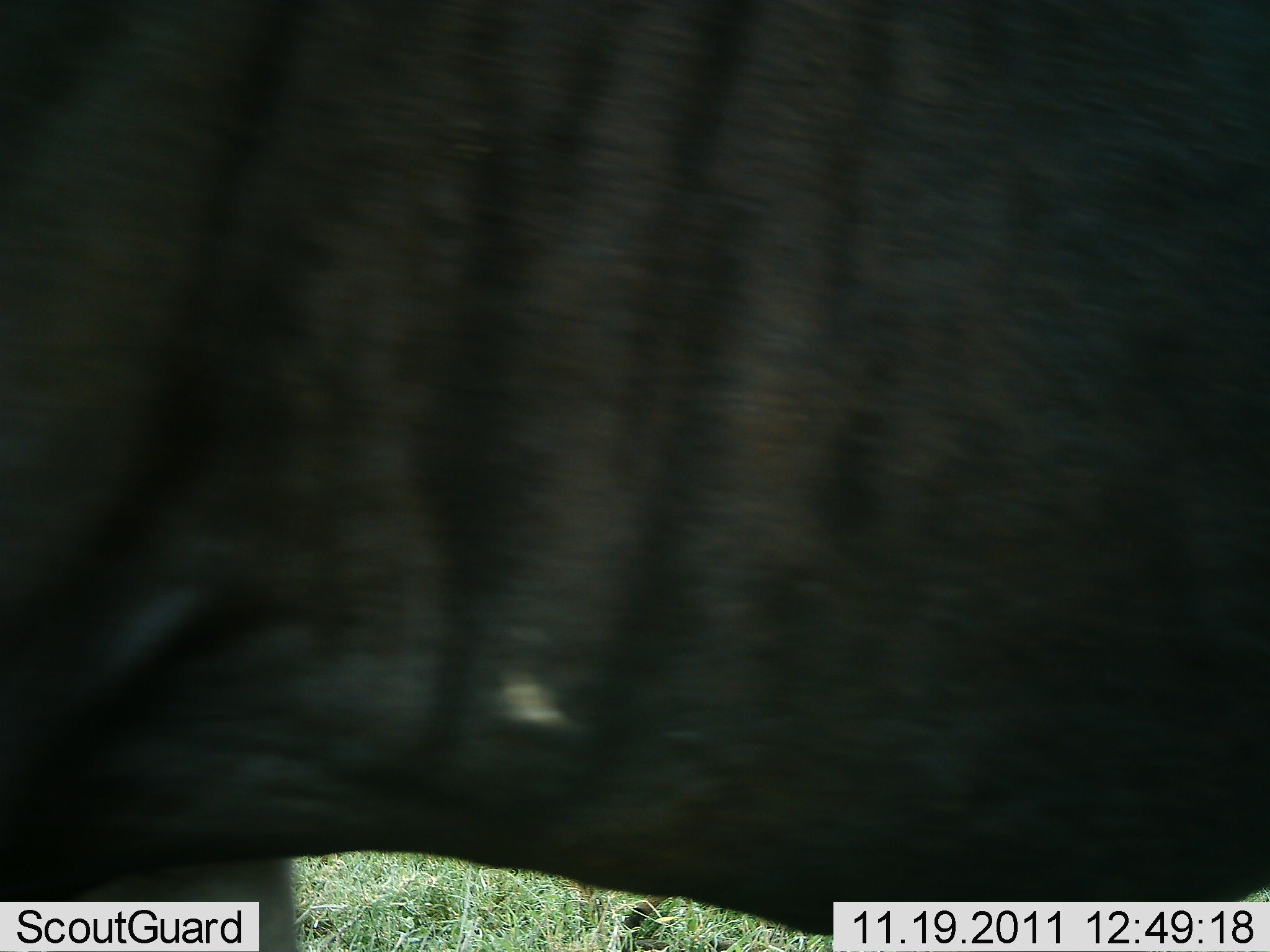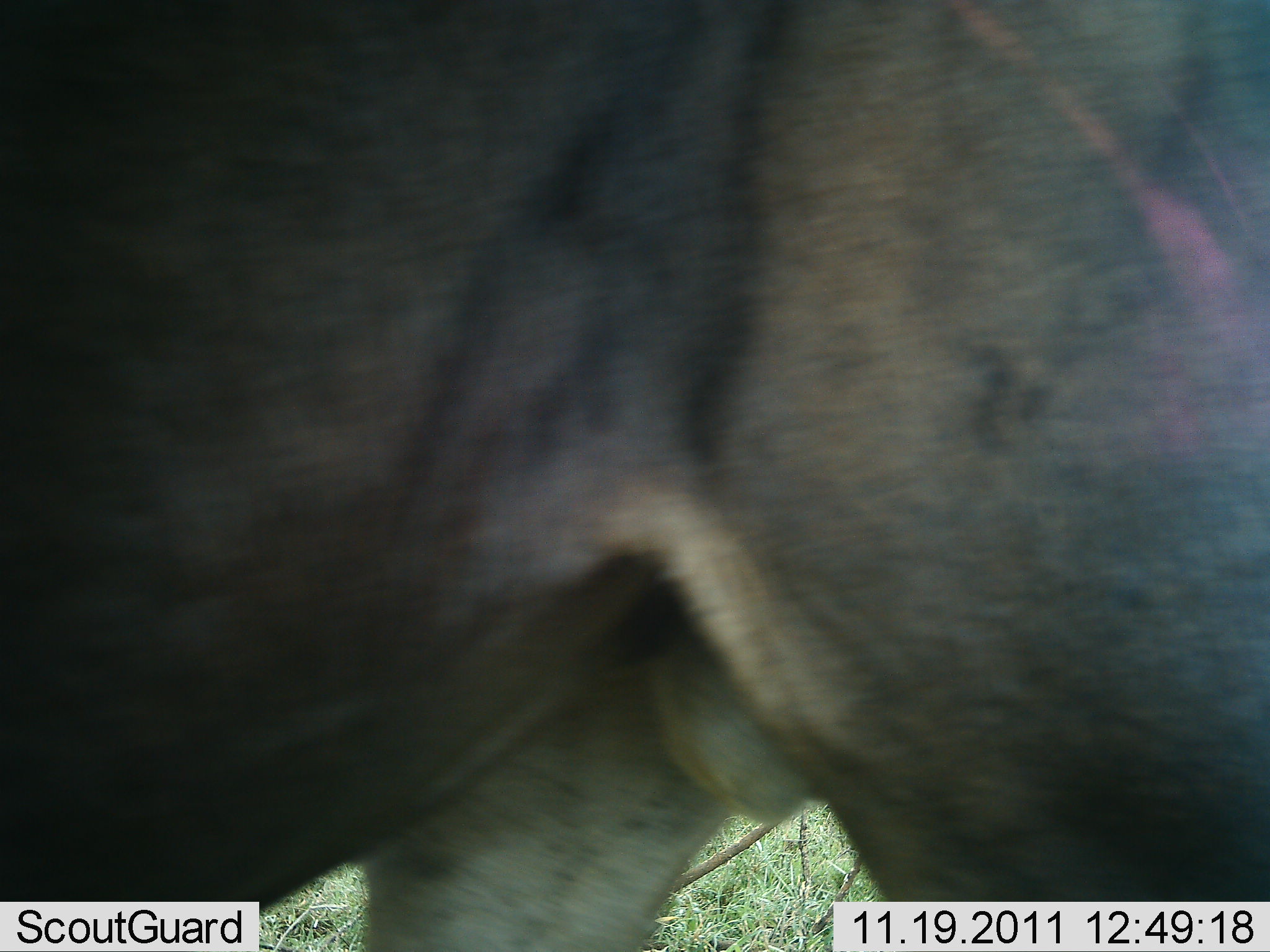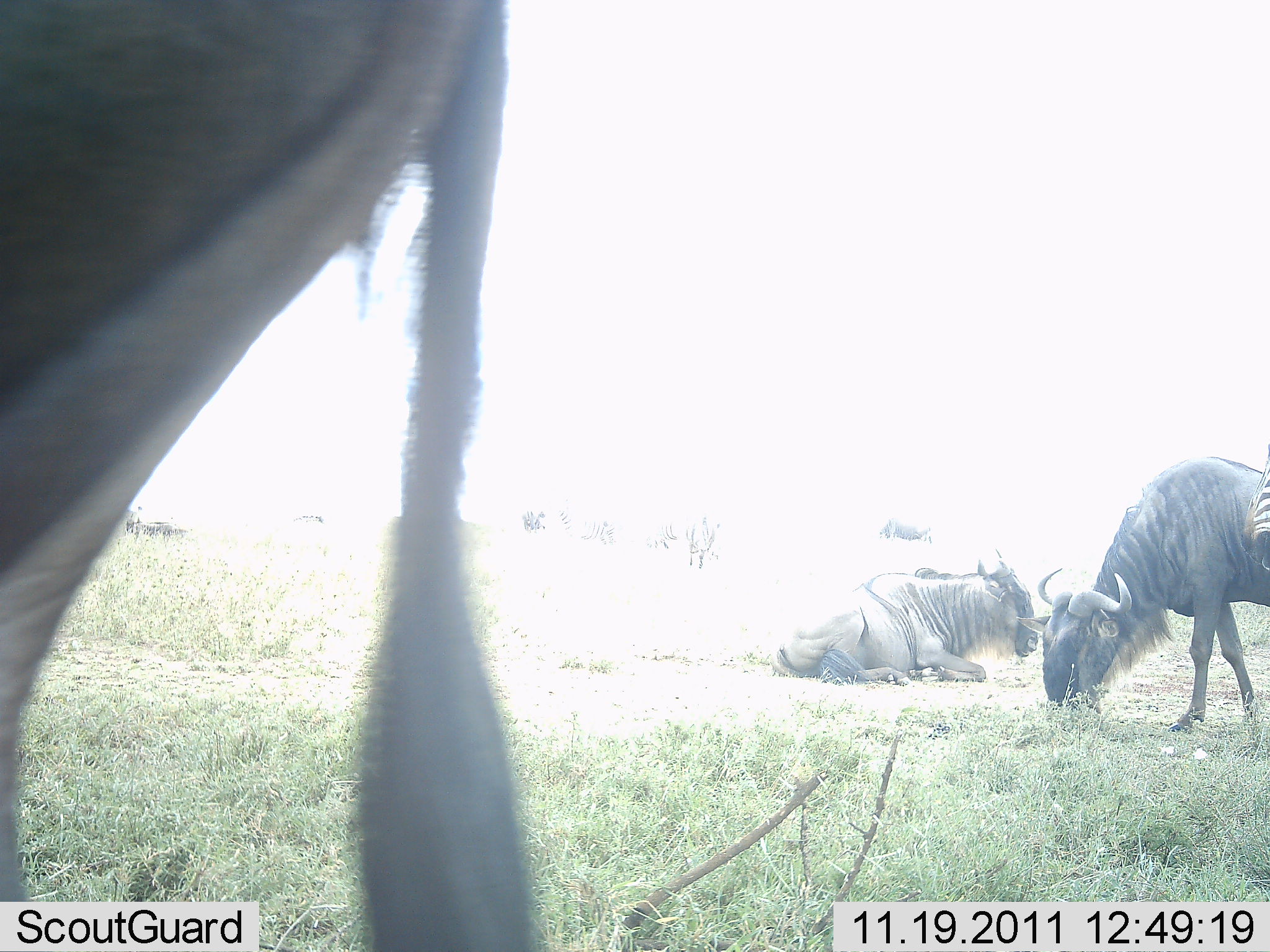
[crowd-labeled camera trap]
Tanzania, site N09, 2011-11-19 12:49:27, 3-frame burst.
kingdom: Animalia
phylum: Chordata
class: Mammalia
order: Artiodactyla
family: Bovidae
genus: Connochaetes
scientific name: Connochaetes taurinus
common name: blue wildebeest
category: wildebeest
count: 3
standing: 29%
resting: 71%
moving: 59%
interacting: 6%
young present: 0%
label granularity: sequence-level